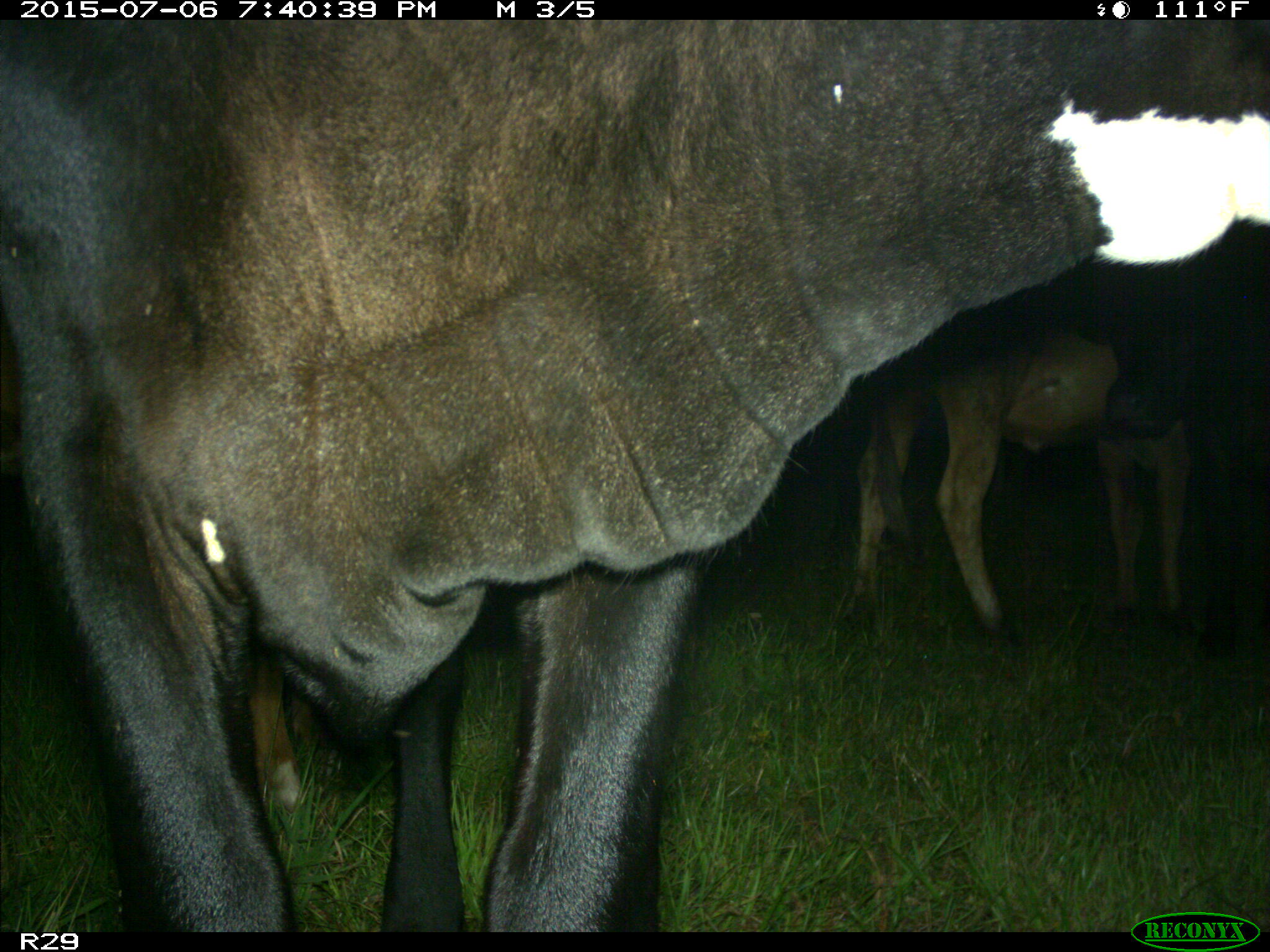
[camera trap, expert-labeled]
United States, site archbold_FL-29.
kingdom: Animalia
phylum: Chordata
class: Mammalia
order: Artiodactyla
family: Bovidae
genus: Bos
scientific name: Bos taurus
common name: domestic cow